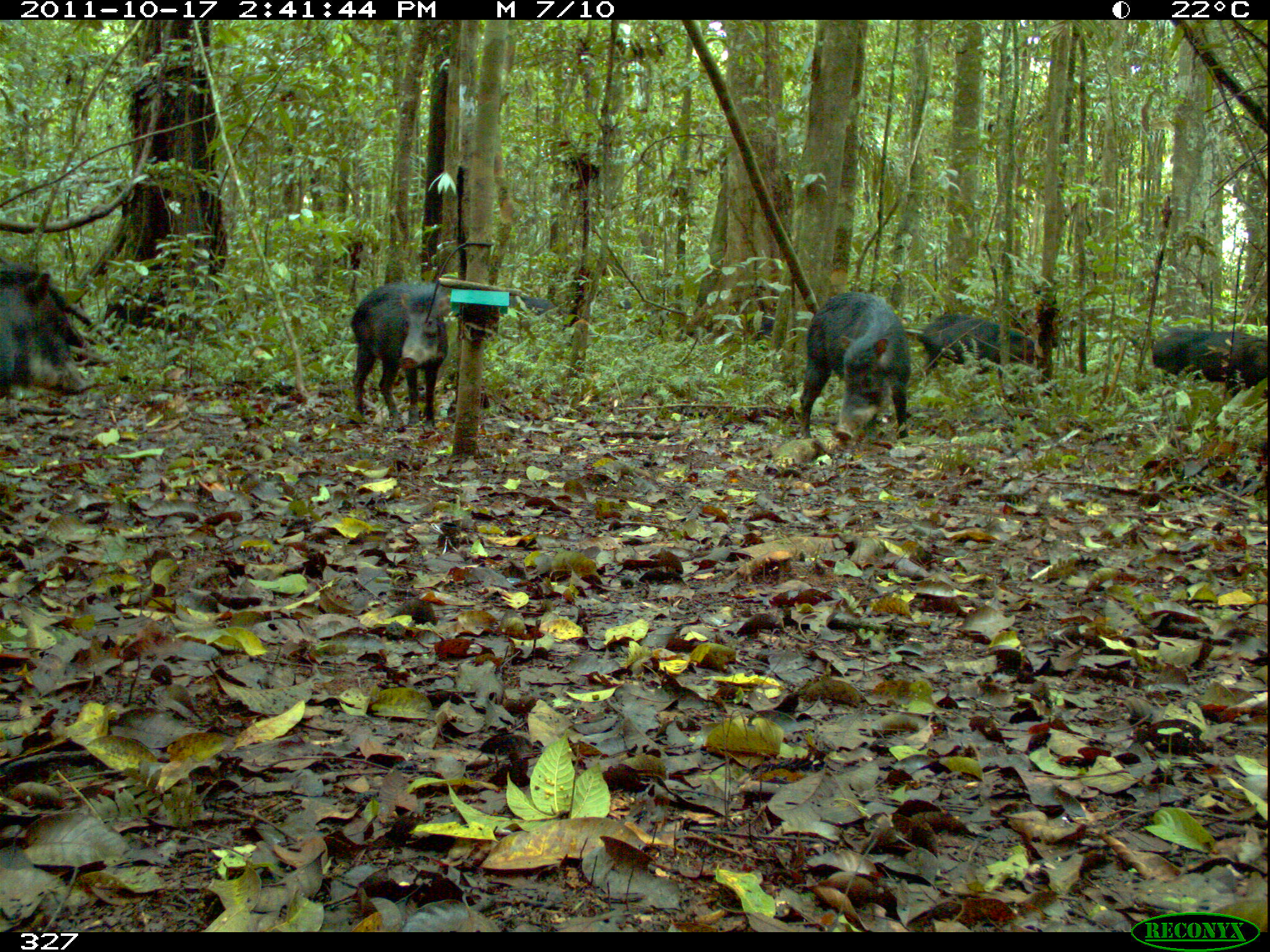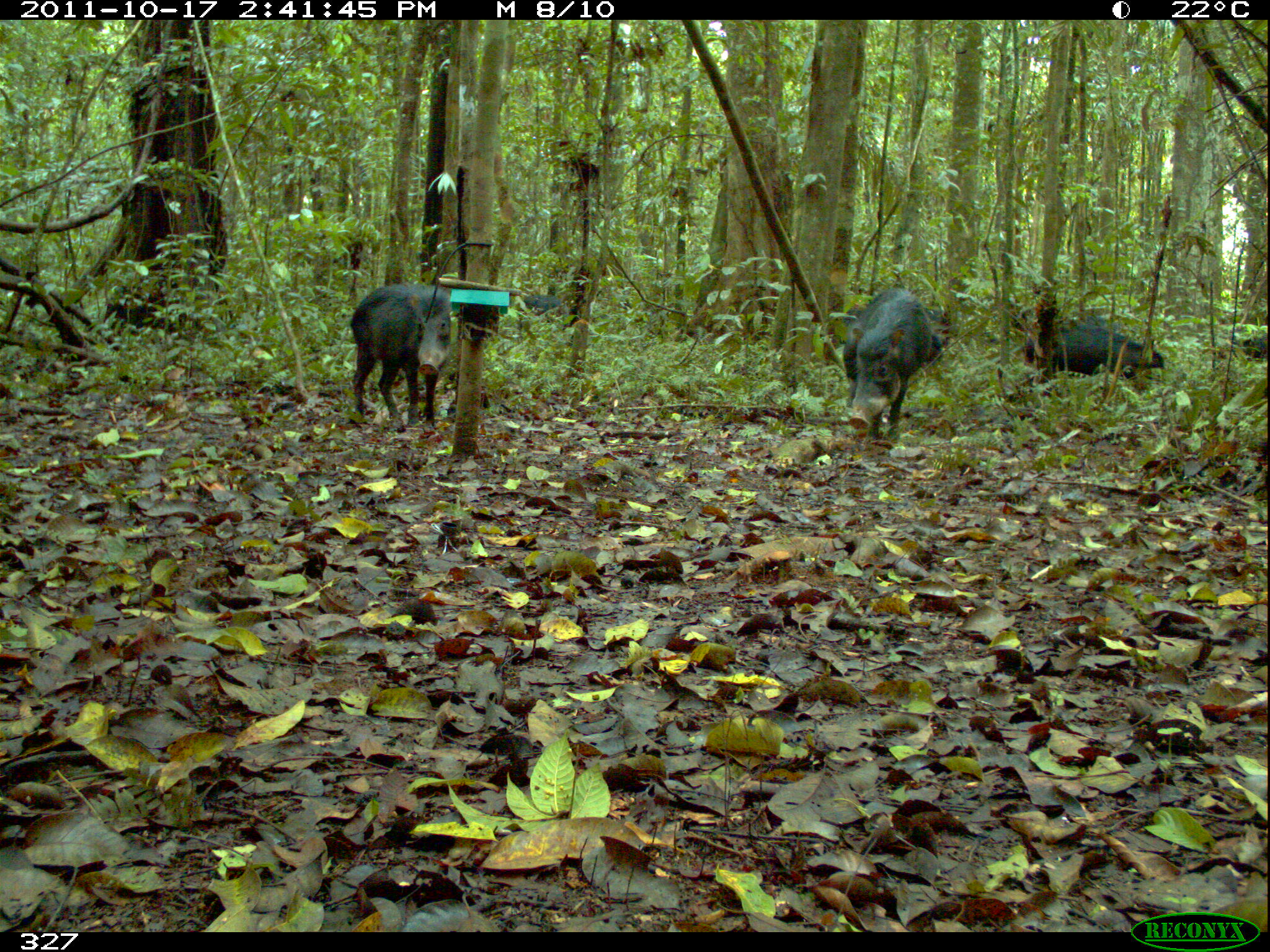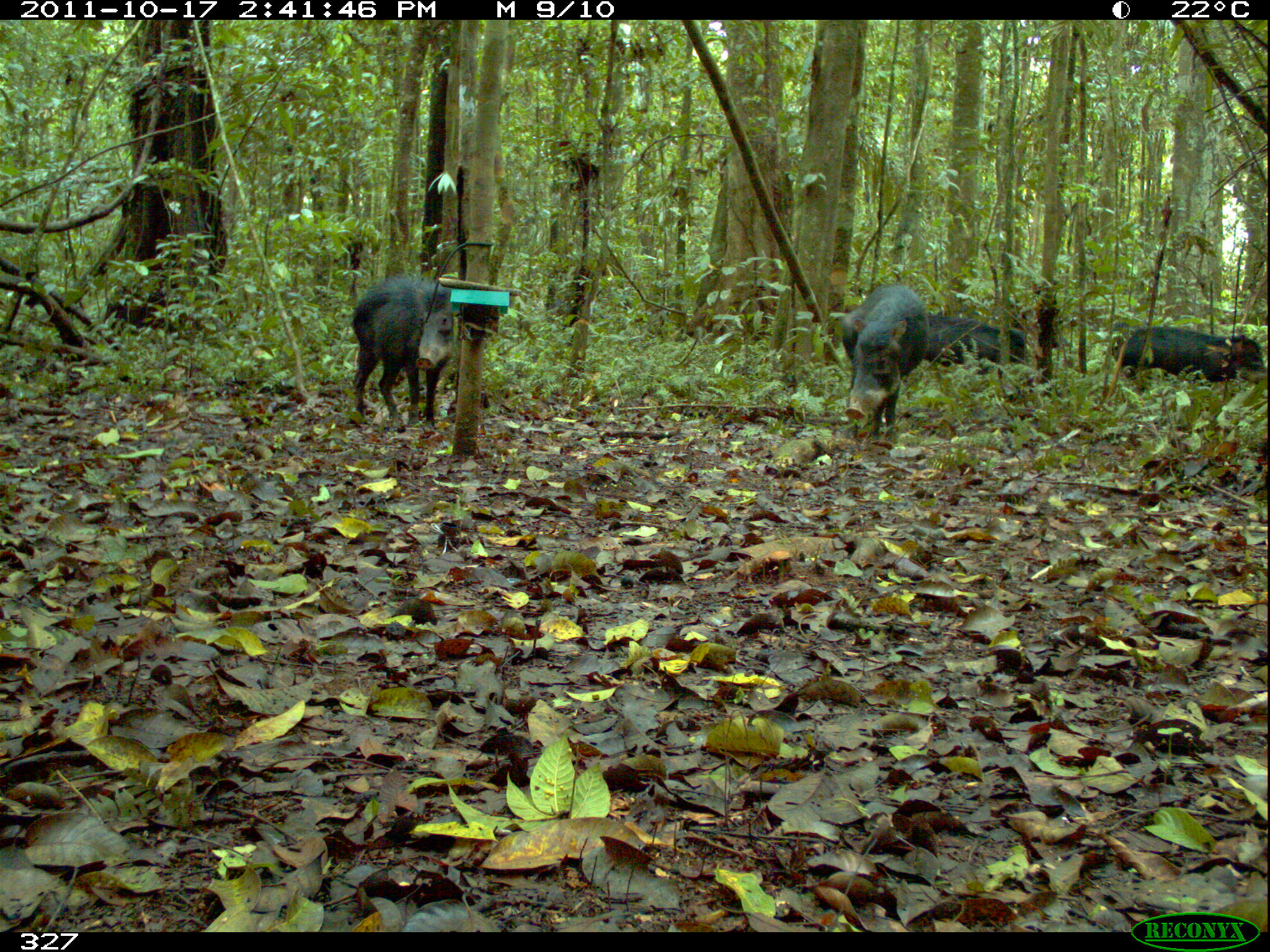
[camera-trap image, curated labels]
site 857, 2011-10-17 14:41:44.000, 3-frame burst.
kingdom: Animalia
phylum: Chordata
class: Mammalia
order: Artiodactyla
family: Tayassuidae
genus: Tayassu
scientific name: Tayassu pecari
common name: white-lipped peccary